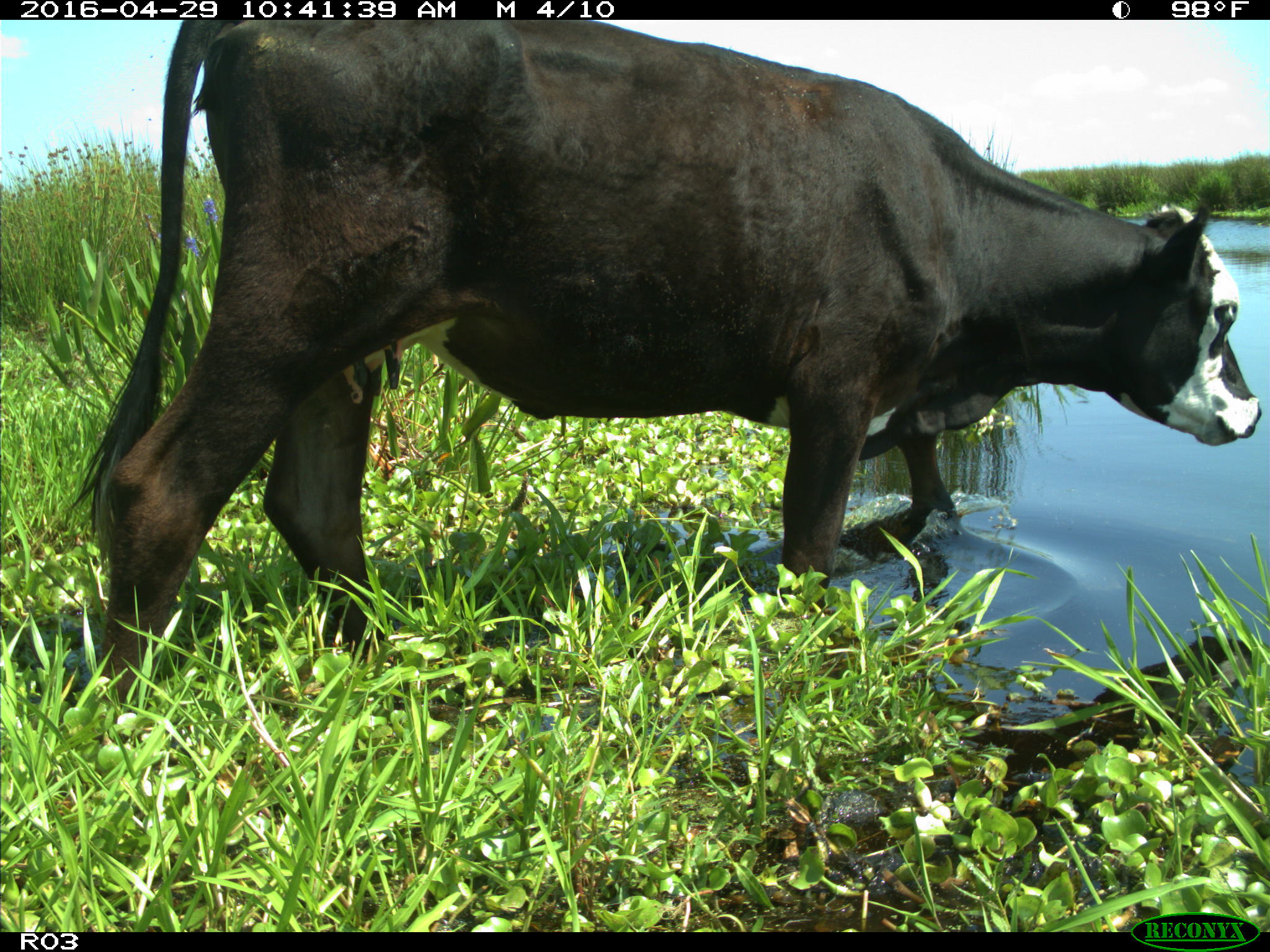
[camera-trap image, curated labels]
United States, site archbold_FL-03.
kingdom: Animalia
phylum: Chordata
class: Mammalia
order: Artiodactyla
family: Bovidae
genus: Bos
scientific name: Bos taurus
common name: domestic cow